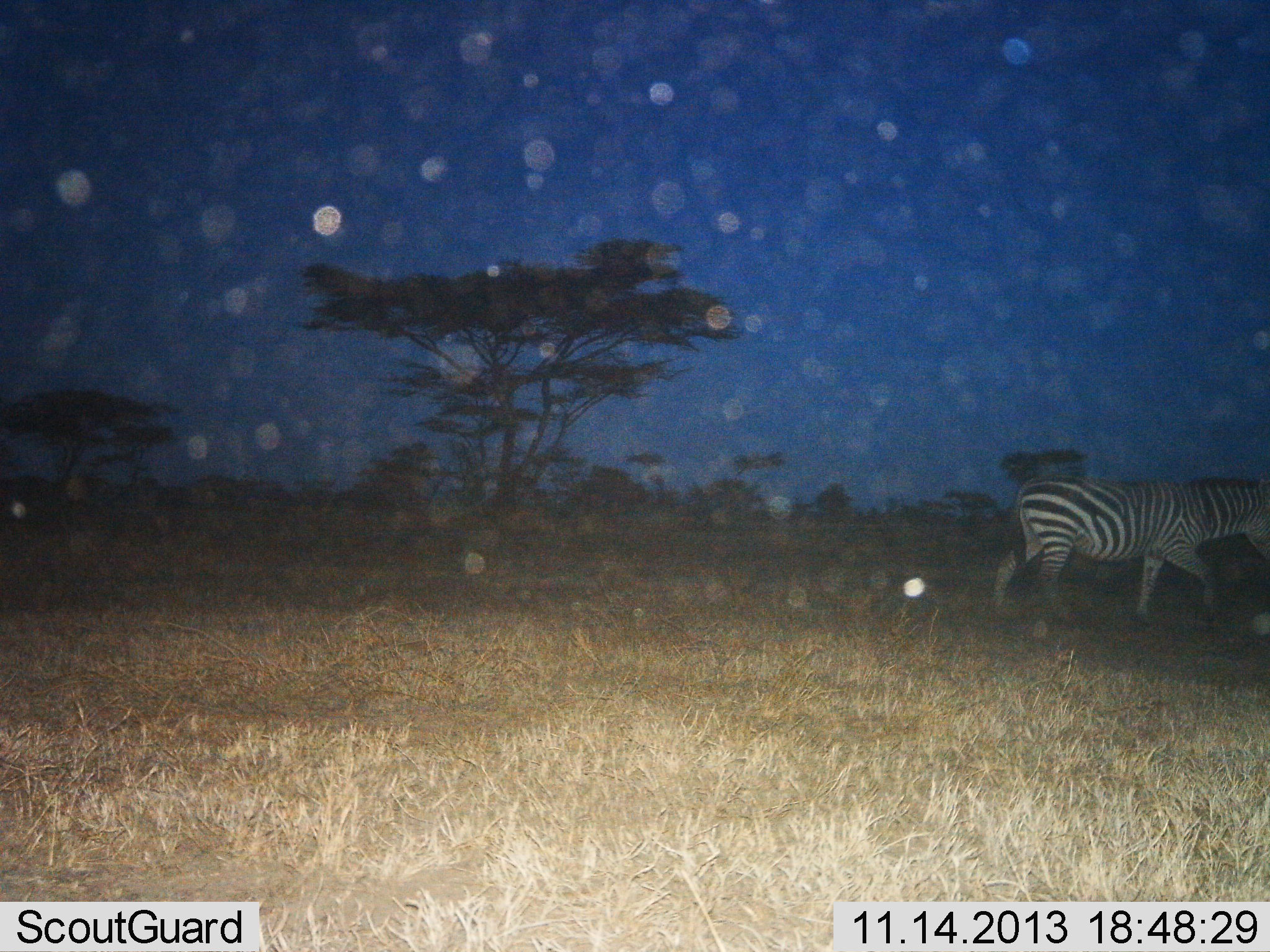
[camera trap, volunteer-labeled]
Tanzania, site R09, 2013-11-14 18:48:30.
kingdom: Animalia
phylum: Chordata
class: Mammalia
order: Perissodactyla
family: Equidae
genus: Equus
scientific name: Equus quagga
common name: plains zebra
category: zebra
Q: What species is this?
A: Zebra (plains zebra) (Equus quagga).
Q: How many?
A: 1.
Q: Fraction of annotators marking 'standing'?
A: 10%.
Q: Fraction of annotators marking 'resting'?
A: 0%.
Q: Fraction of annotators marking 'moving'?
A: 90%.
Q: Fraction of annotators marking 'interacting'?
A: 0%.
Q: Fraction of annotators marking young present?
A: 0%.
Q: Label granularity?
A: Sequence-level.